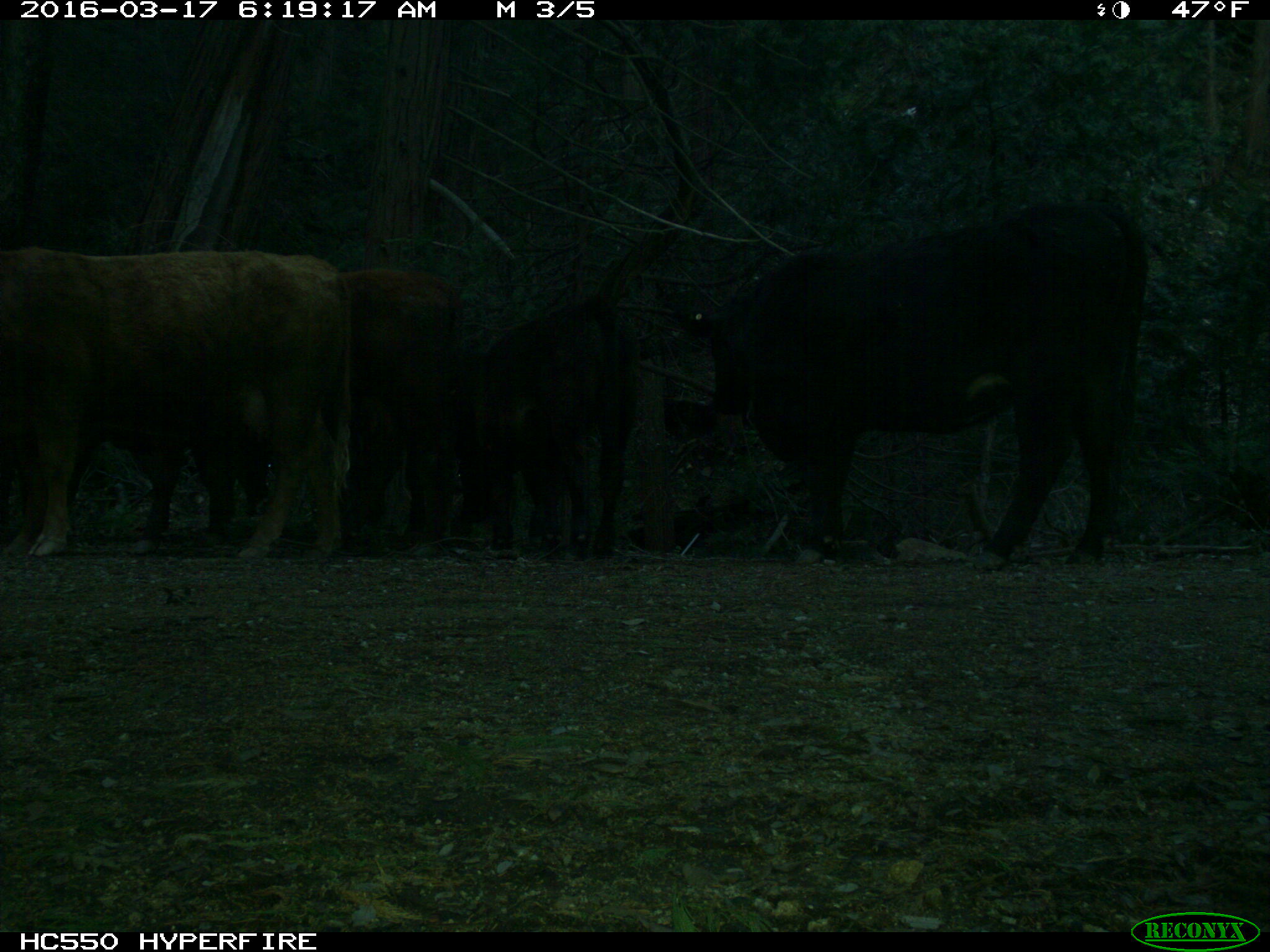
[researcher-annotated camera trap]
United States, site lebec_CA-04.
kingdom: Animalia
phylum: Chordata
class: Mammalia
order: Artiodactyla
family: Bovidae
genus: Bos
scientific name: Bos taurus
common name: domestic cow